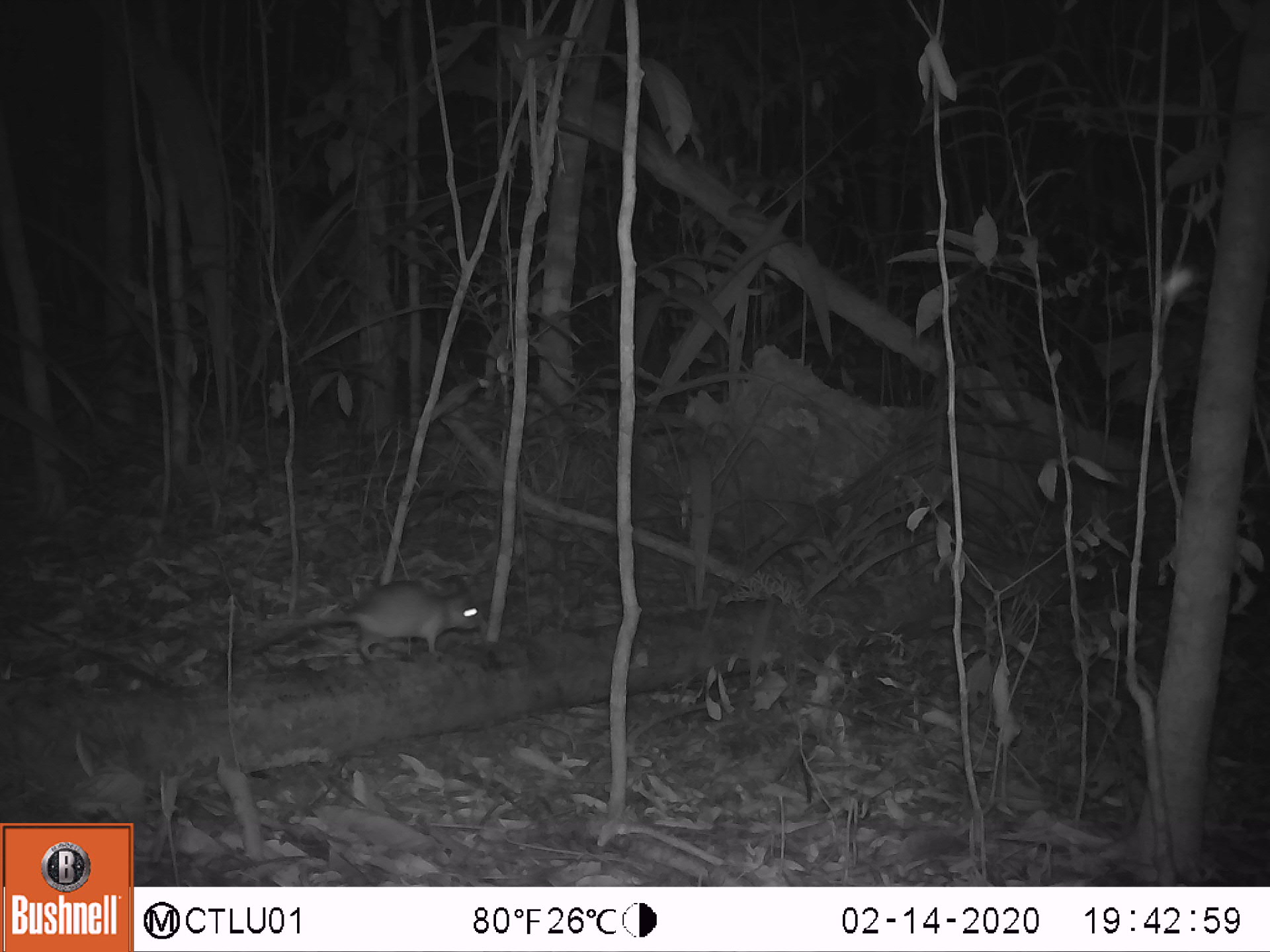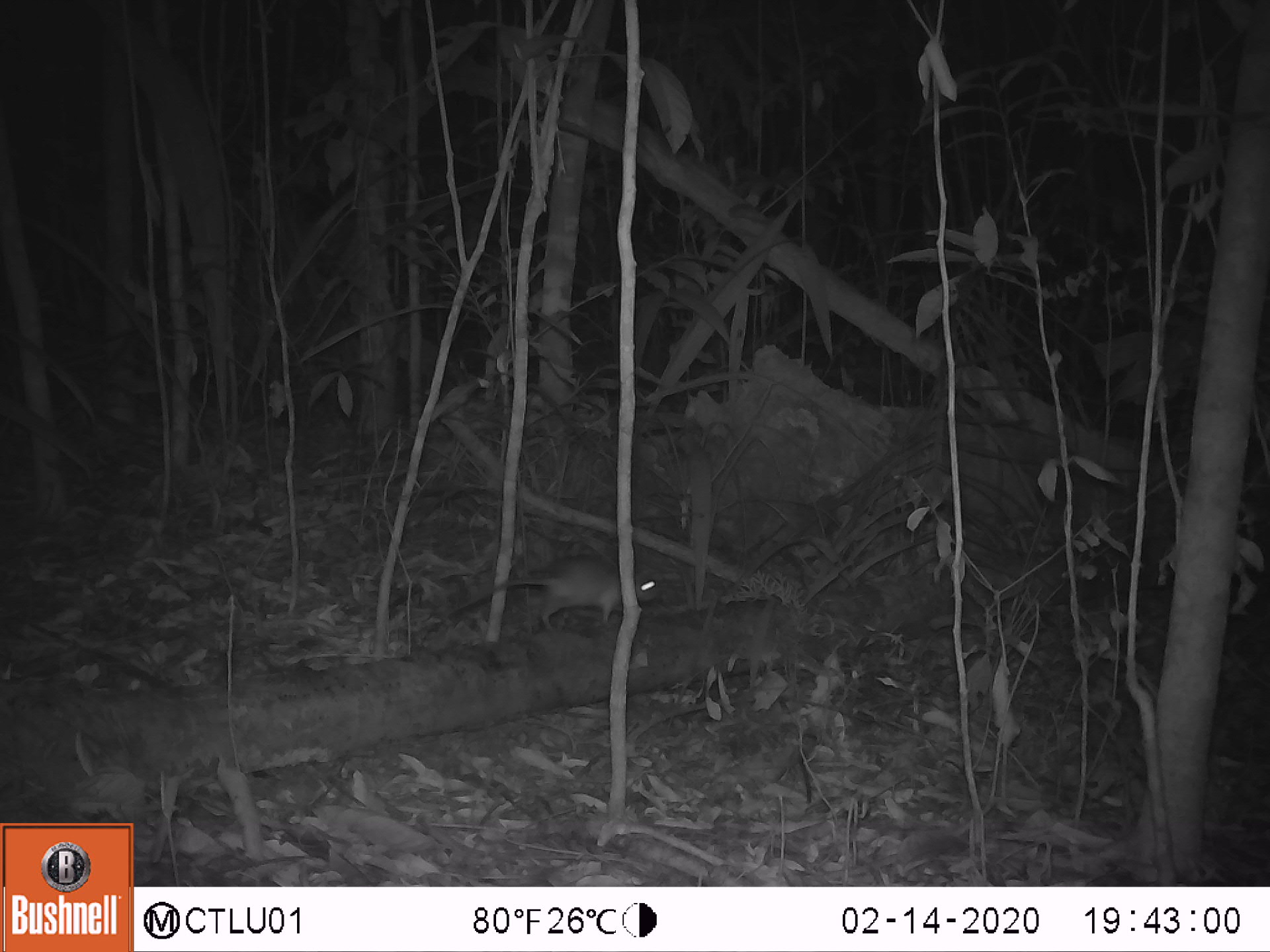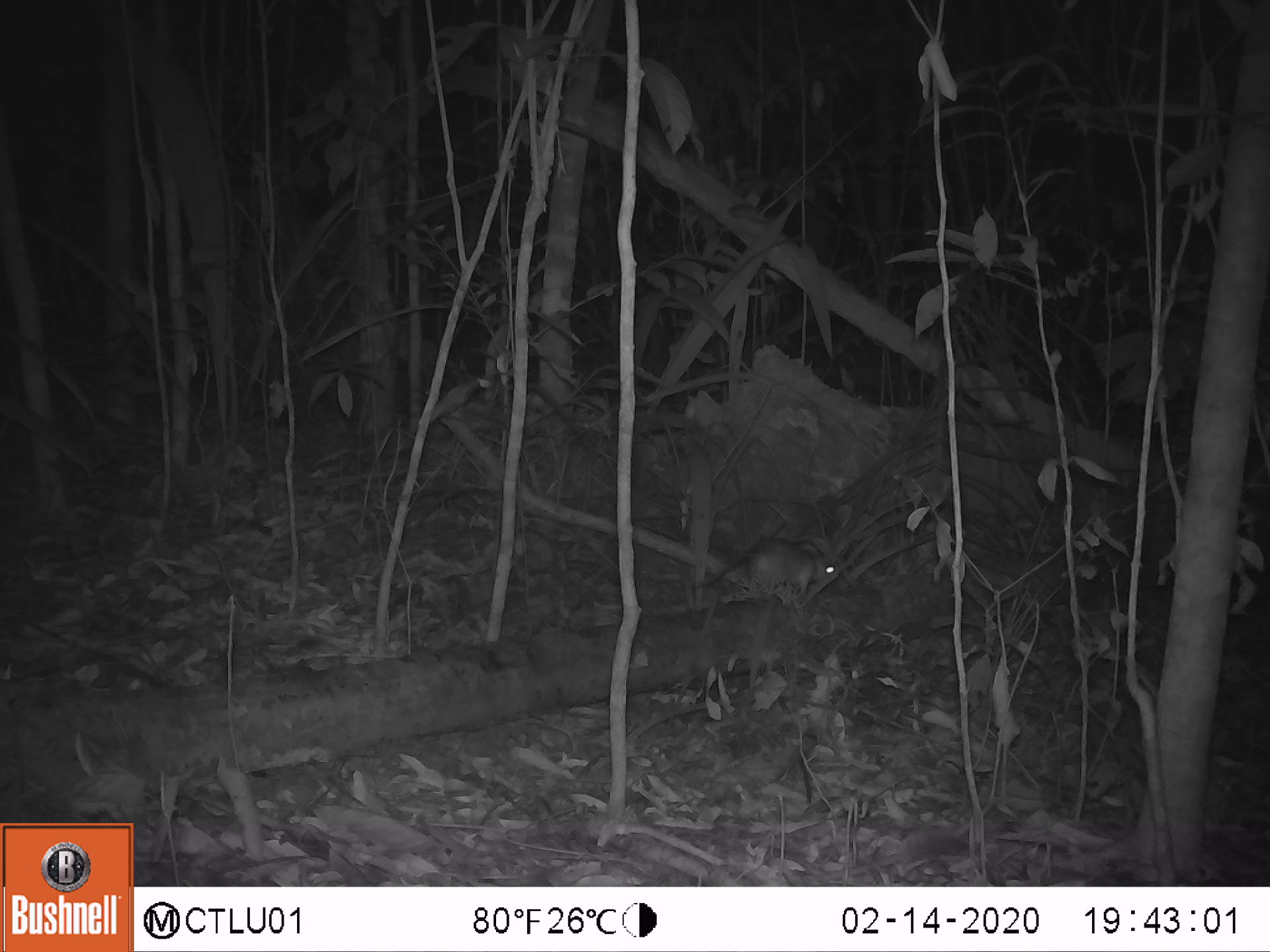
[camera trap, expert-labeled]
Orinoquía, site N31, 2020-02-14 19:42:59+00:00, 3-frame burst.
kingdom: Animalia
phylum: Chordata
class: Mammalia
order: Rodentia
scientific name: Rodentia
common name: rodent